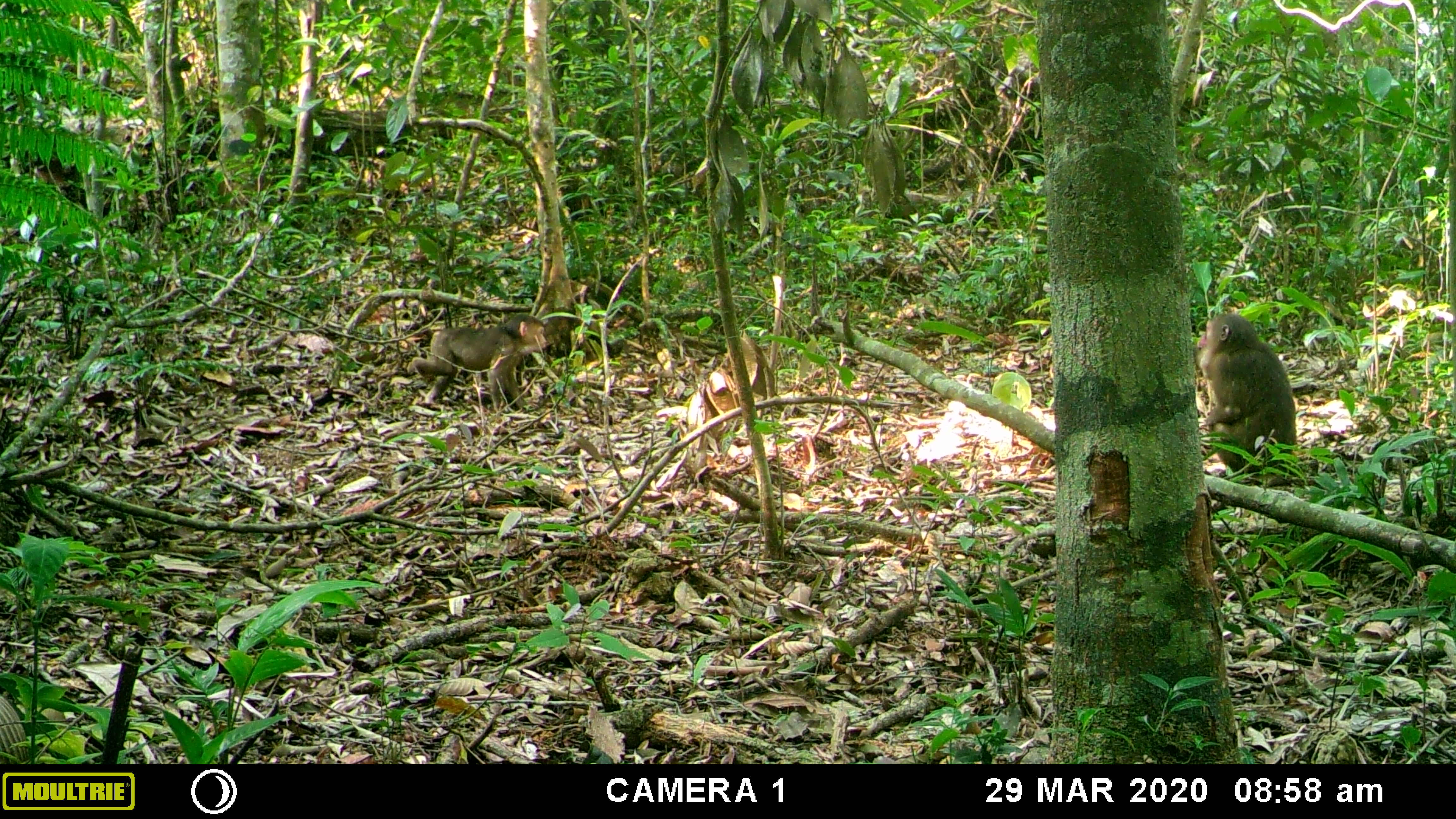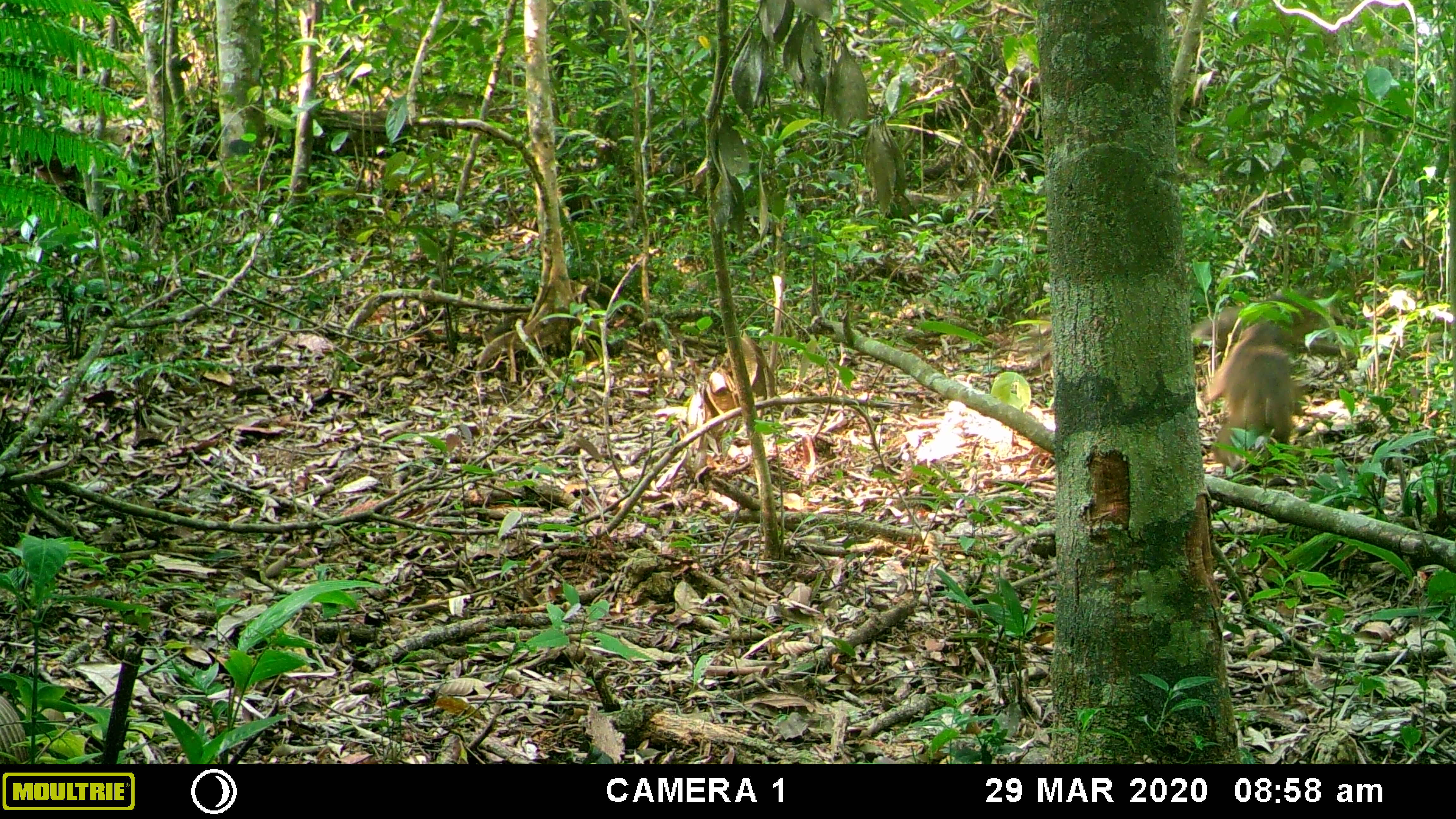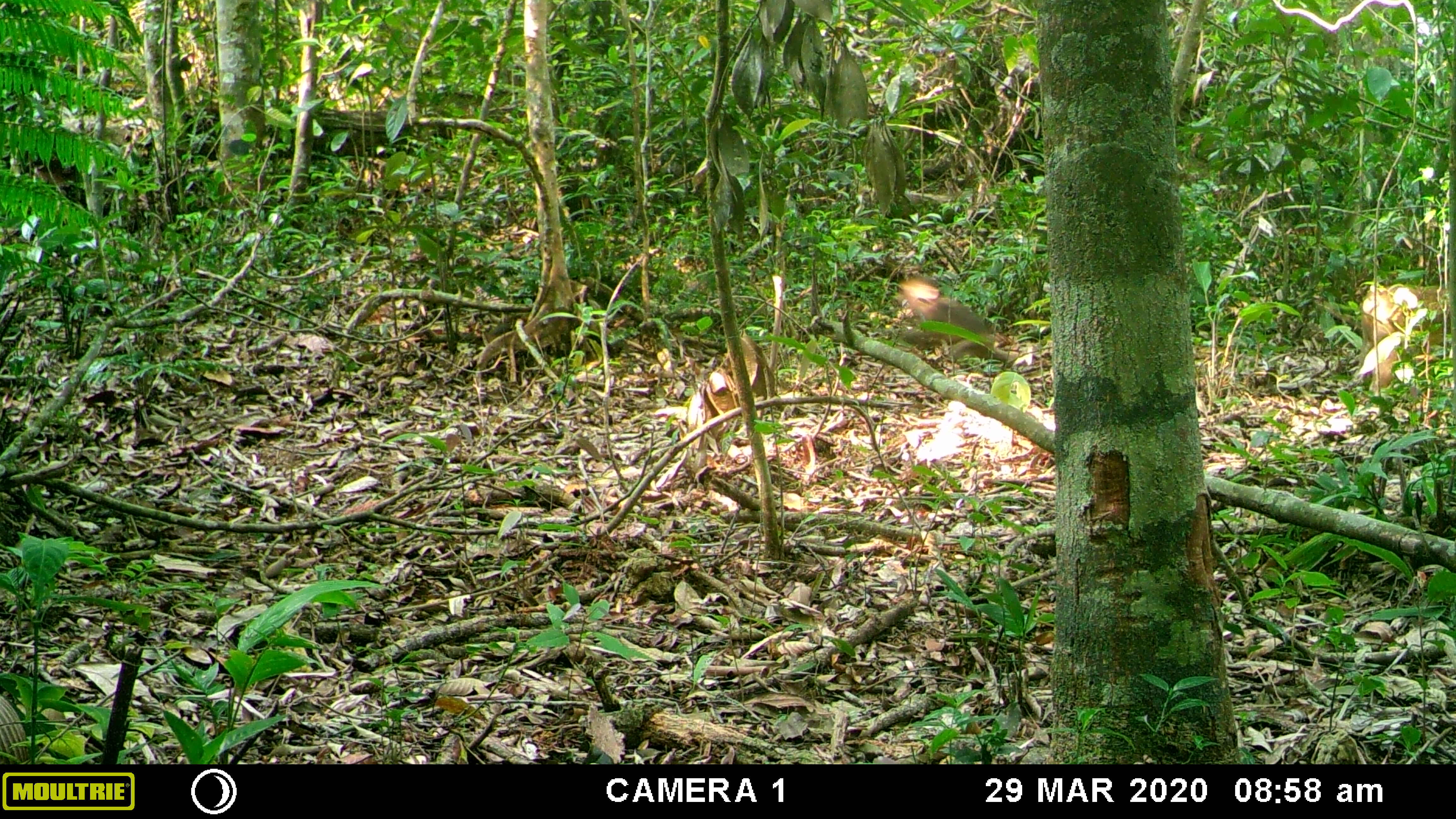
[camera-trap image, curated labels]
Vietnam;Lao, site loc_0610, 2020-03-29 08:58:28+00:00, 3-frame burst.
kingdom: Animalia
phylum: Chordata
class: Mammalia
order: Primates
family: Cercopithecidae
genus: Macaca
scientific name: Macaca arctoides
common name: stump-tailed macaque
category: stump tailed macaque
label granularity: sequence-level